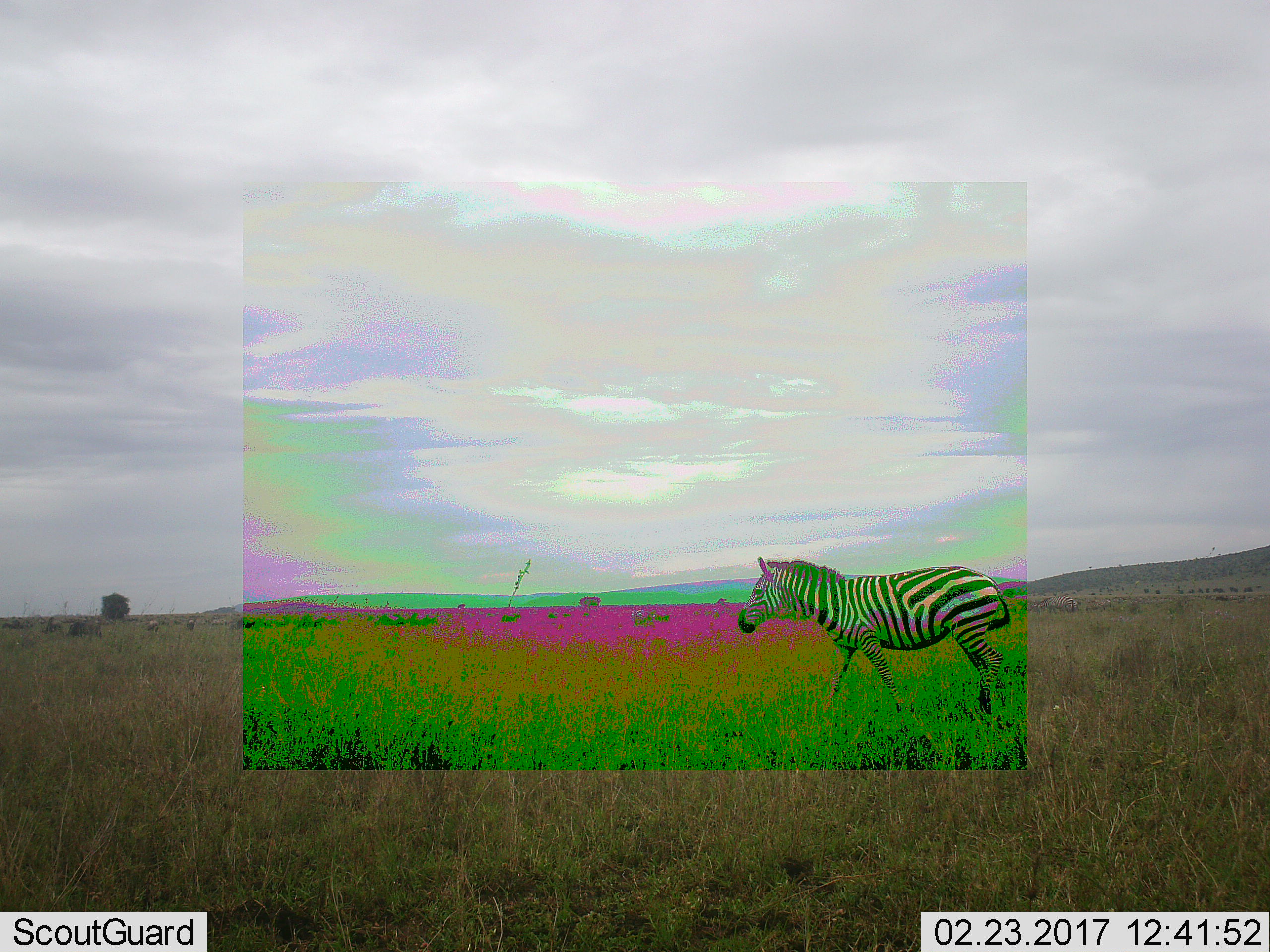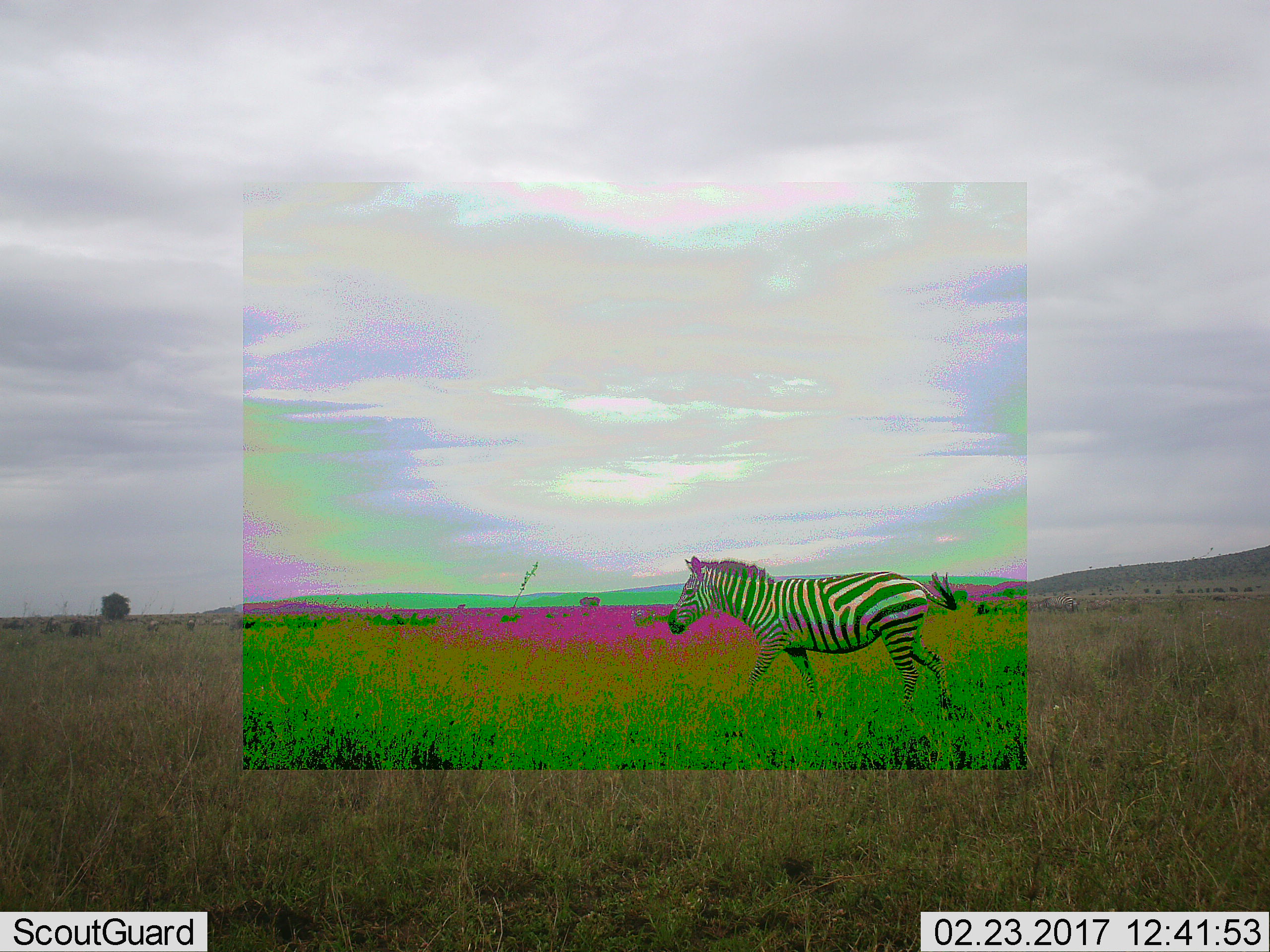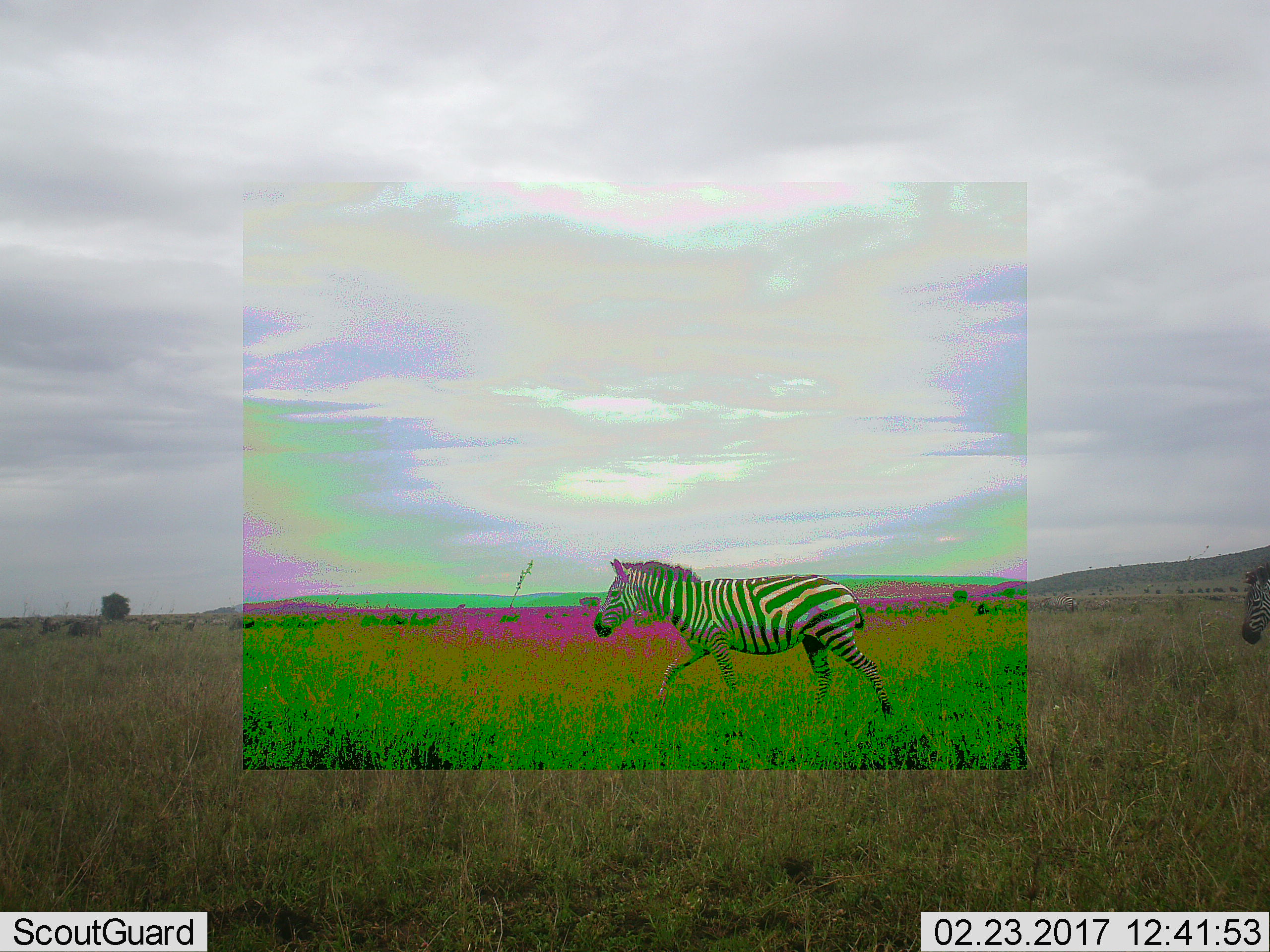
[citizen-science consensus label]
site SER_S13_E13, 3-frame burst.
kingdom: Animalia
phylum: Chordata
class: Mammalia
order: Perissodactyla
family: Equidae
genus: Equus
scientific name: Equus quagga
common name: plains zebra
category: zebraplains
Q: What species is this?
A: Zebraplains (plains zebra) (Equus quagga).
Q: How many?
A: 1.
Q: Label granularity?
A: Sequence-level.